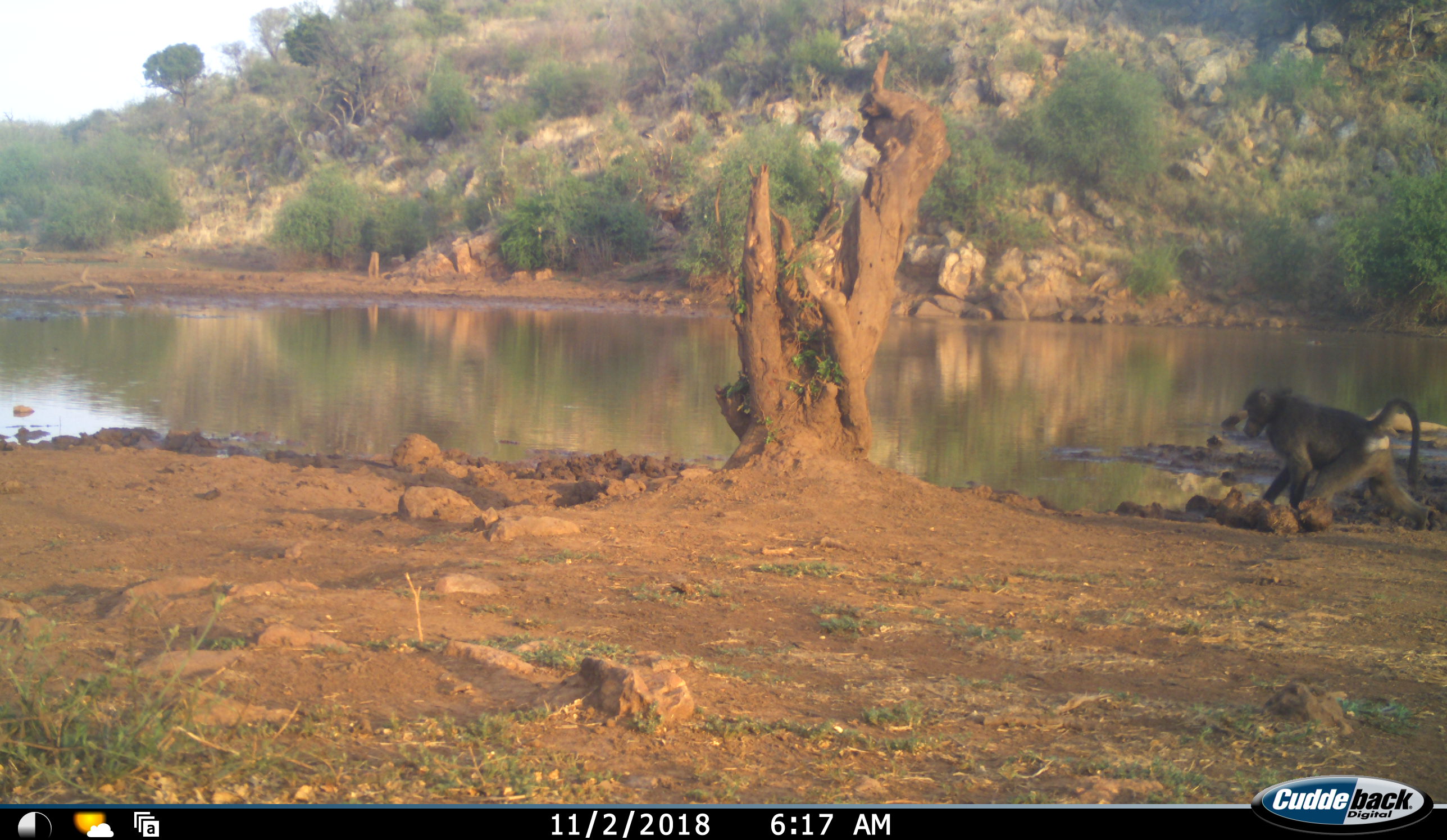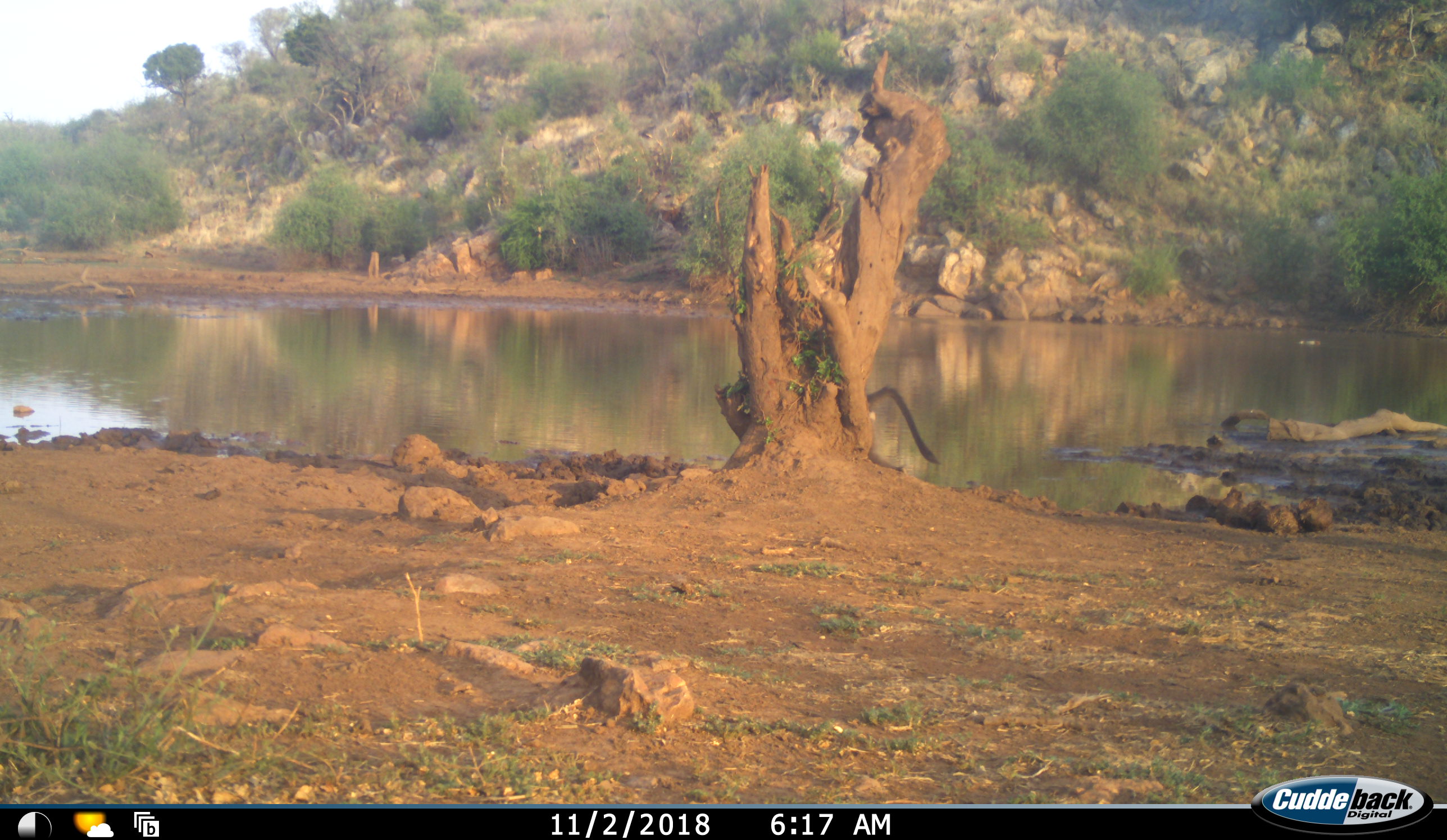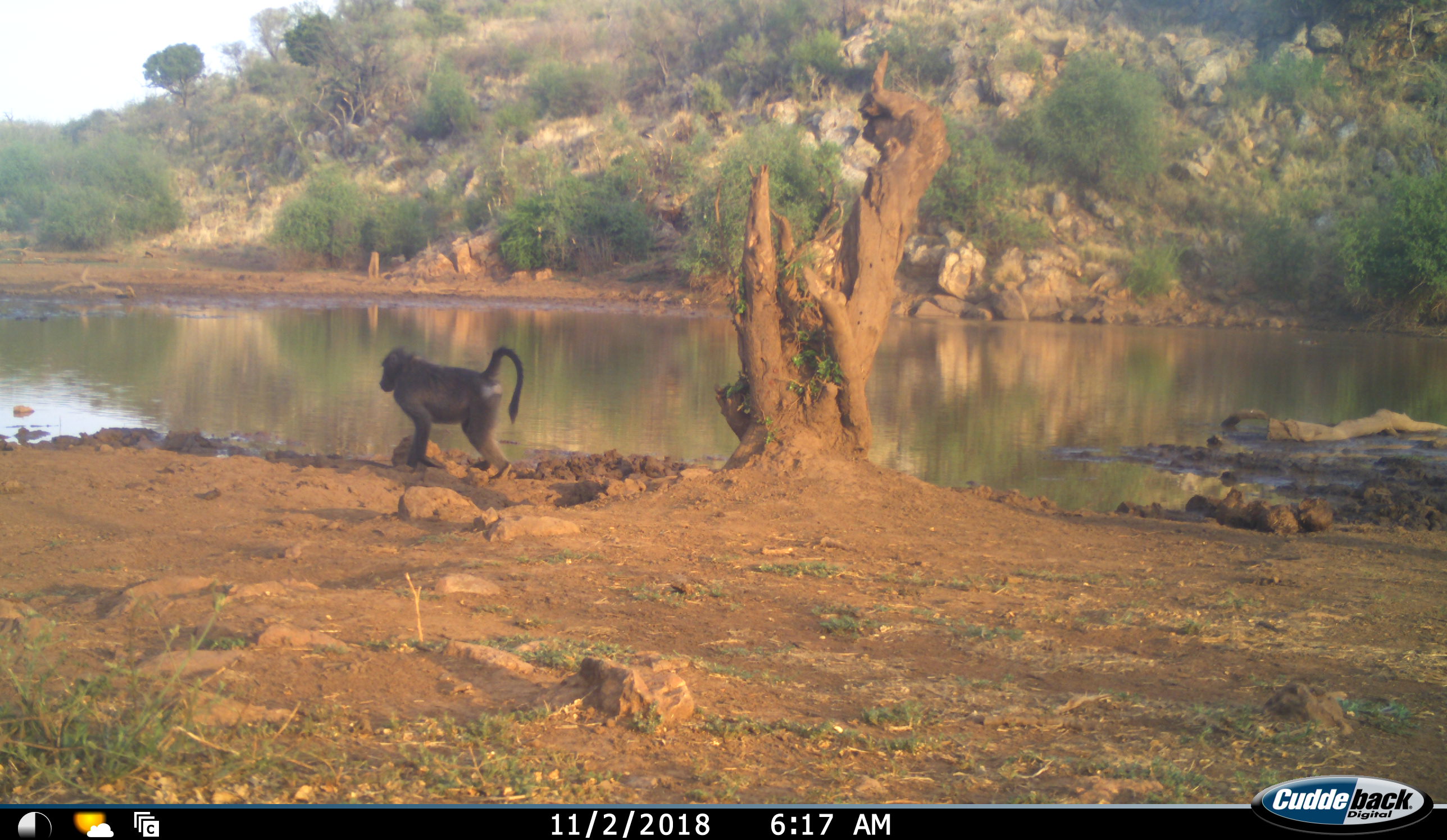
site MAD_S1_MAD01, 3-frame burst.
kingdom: Animalia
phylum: Chordata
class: Mammalia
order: Primates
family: Cercopithecidae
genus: Papio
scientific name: Papio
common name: baboon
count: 1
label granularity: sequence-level